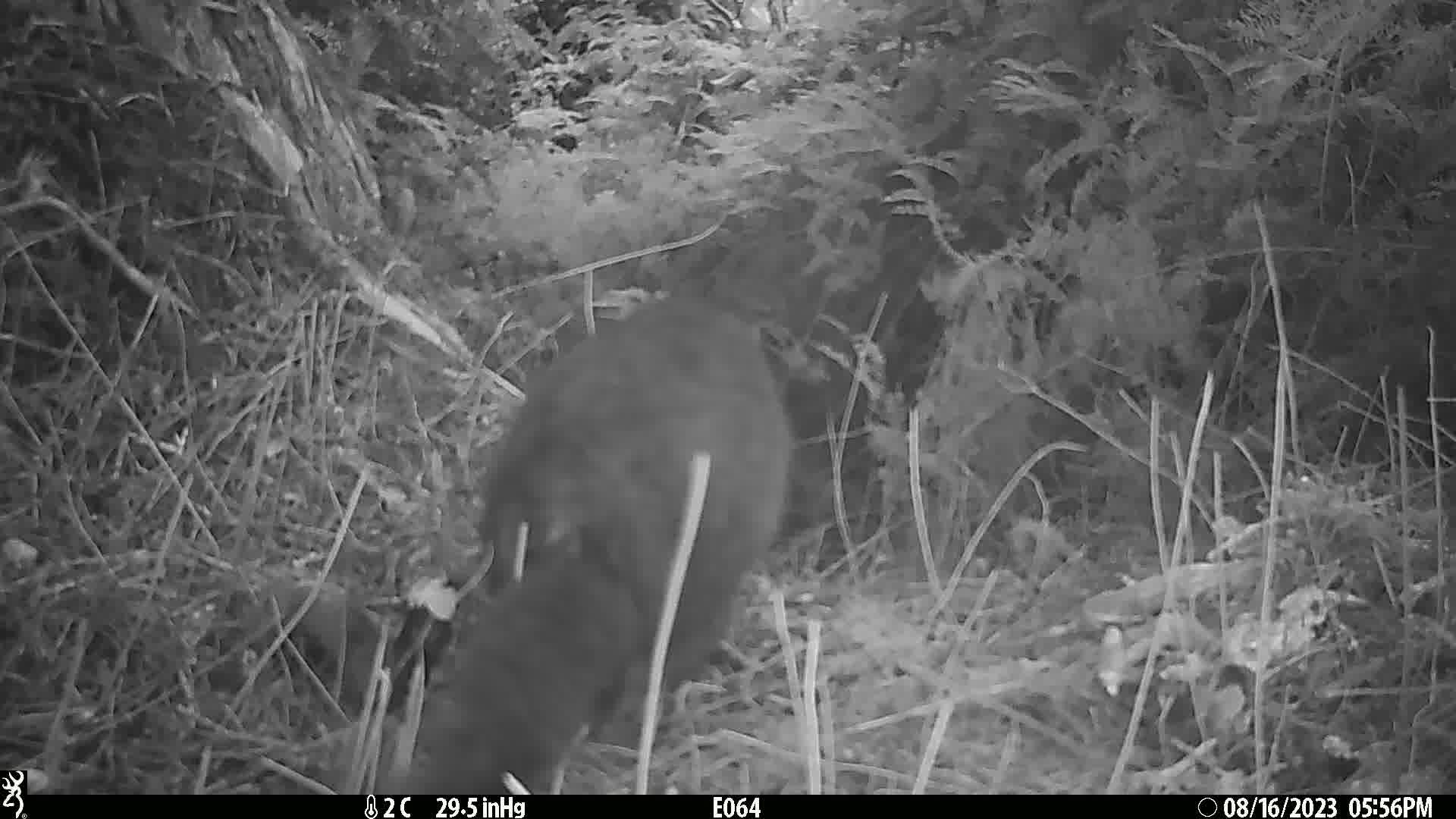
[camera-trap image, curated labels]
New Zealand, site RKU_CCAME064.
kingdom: Animalia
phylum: Chordata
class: Mammalia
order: Diprotodontia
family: Phalangeridae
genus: Trichosurus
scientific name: Trichosurus vulpecula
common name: common brushtail possum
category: possum